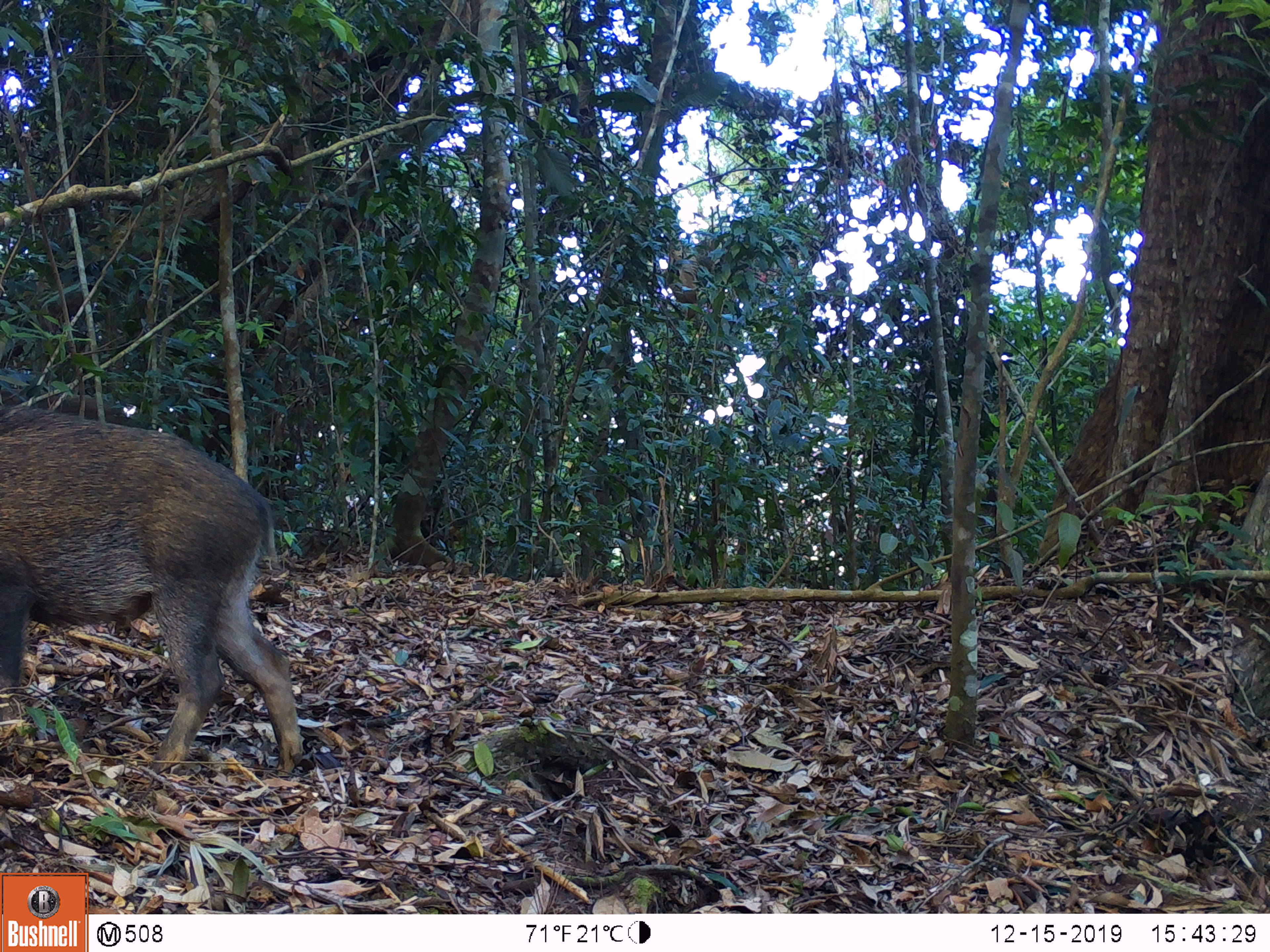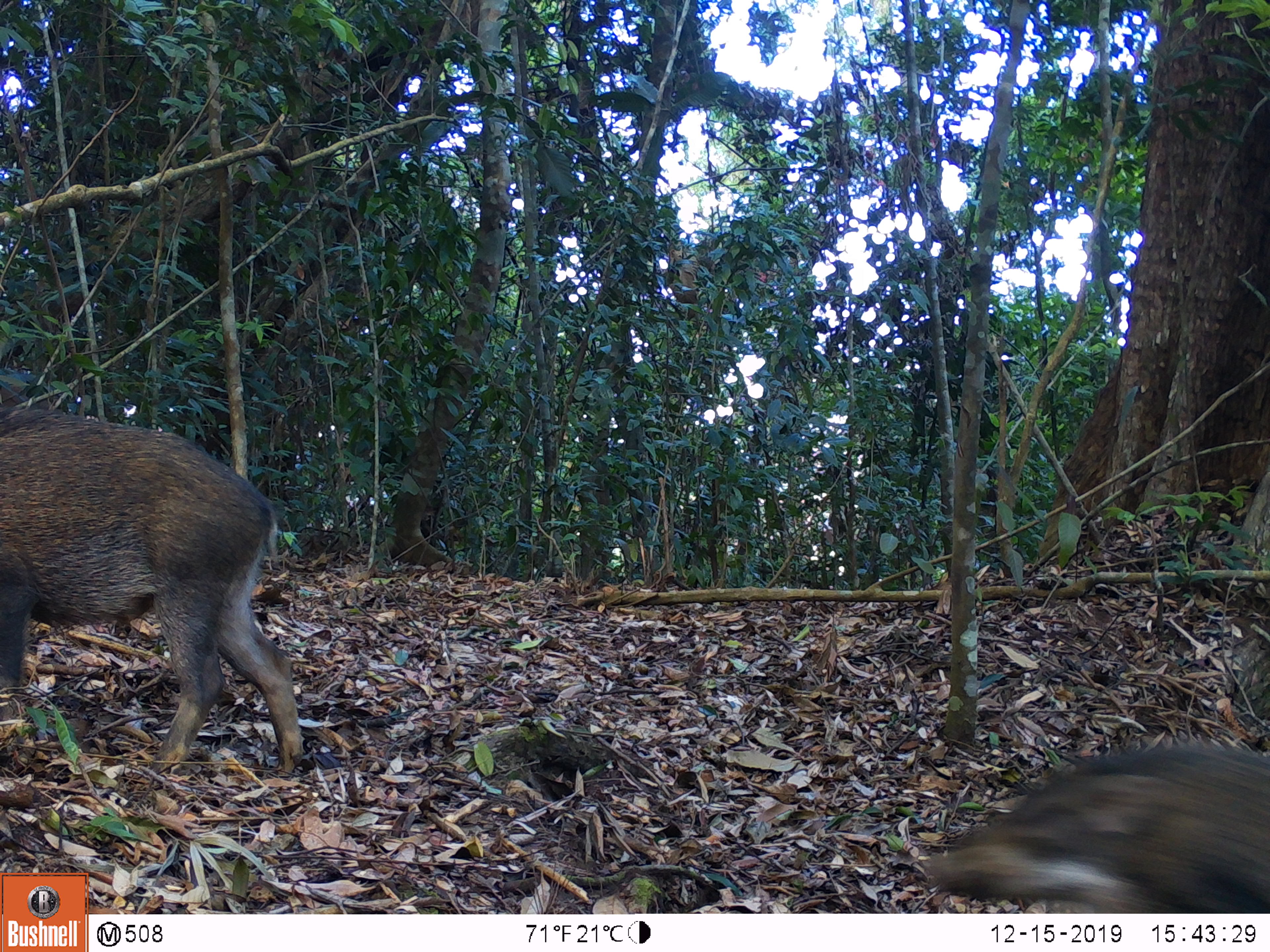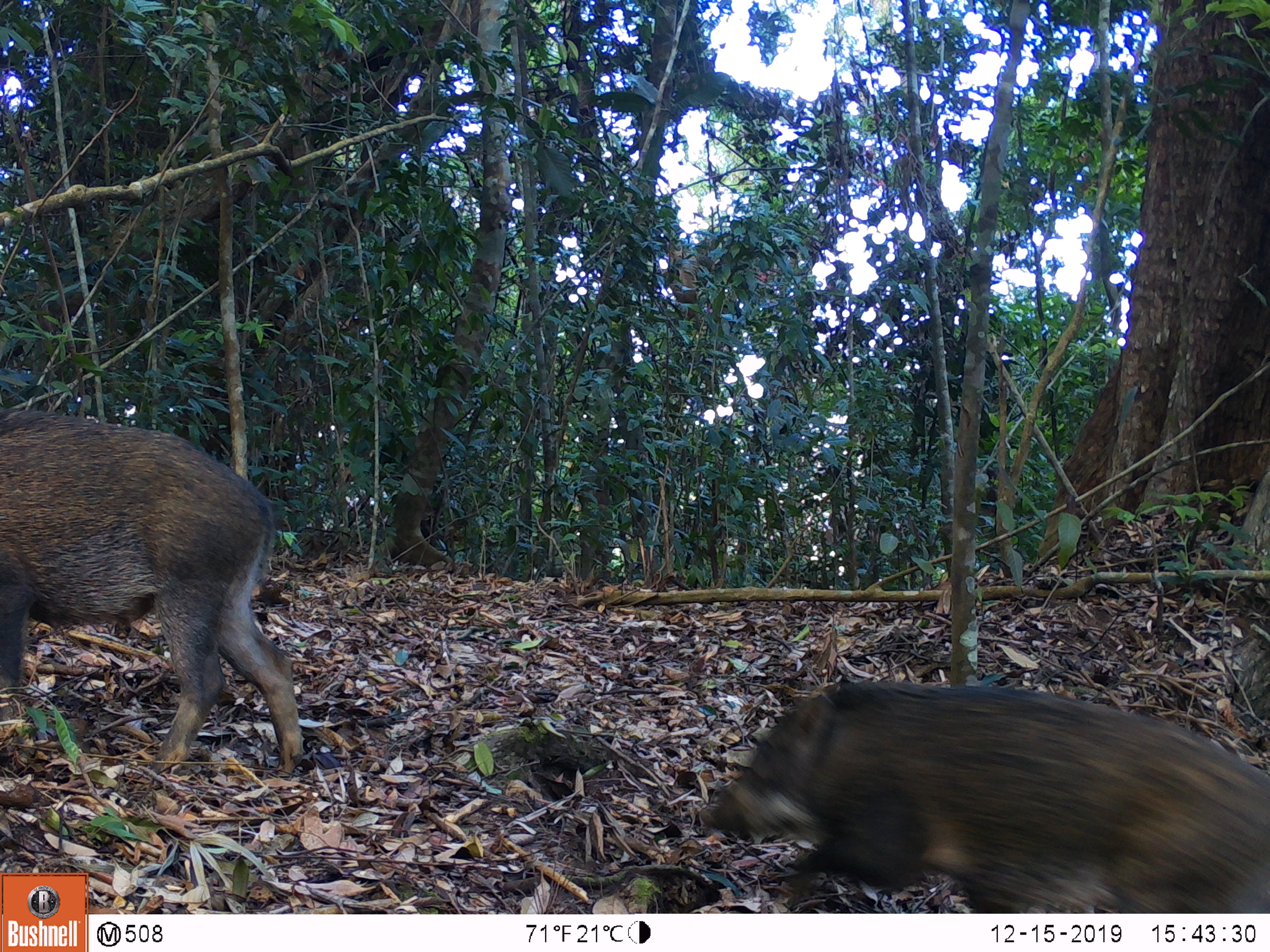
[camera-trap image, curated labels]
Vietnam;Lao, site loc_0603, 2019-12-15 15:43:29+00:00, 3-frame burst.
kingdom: Animalia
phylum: Chordata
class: Mammalia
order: Artiodactyla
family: Suidae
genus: Sus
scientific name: Sus scrofa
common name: eurasian wild pig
Eurasian wild pig (Sus scrofa). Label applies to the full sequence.